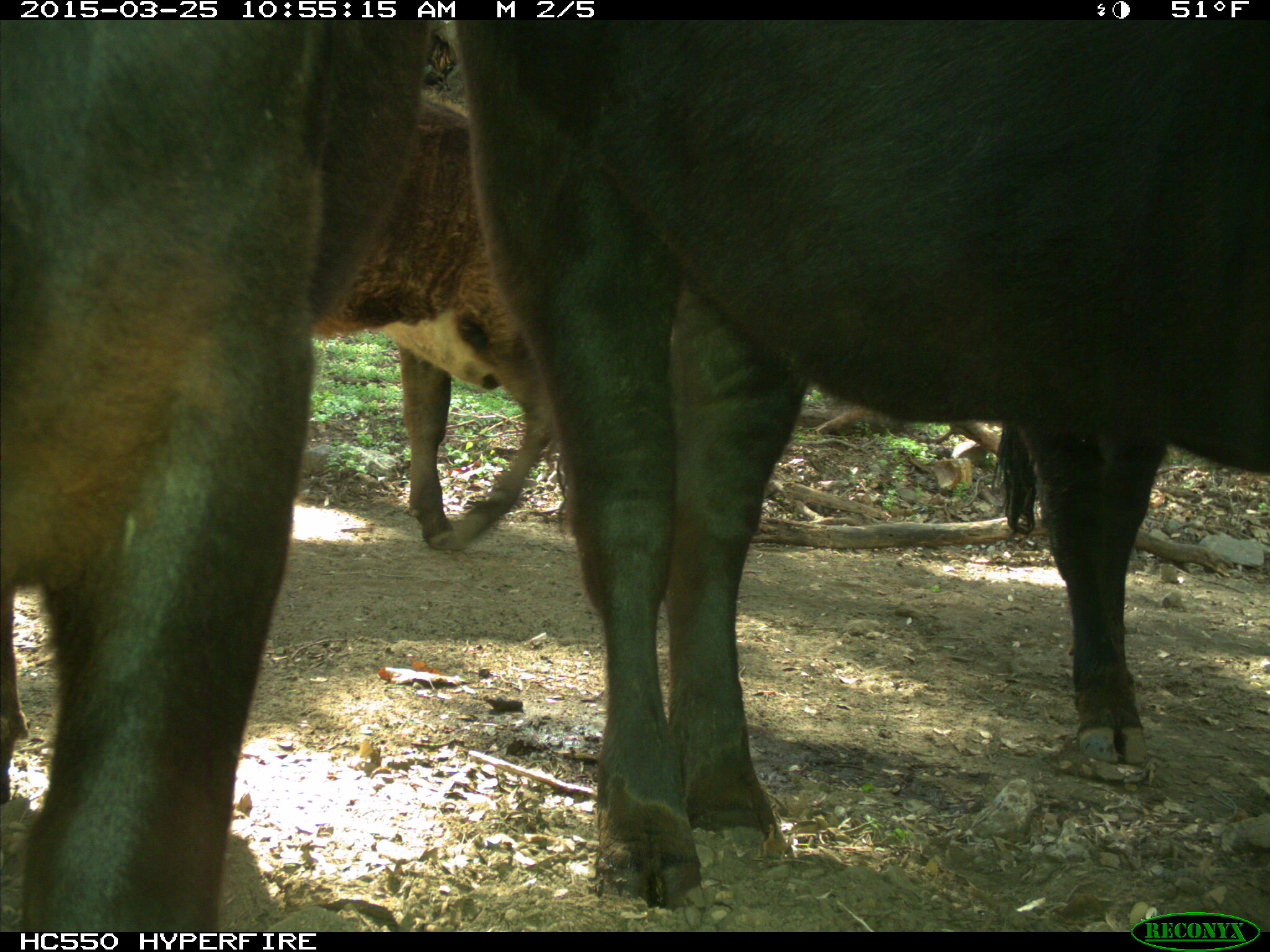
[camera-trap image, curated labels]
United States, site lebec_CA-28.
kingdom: Animalia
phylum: Chordata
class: Mammalia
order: Artiodactyla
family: Bovidae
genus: Bos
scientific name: Bos taurus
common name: domestic cow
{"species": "Bos taurus (domestic cow)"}